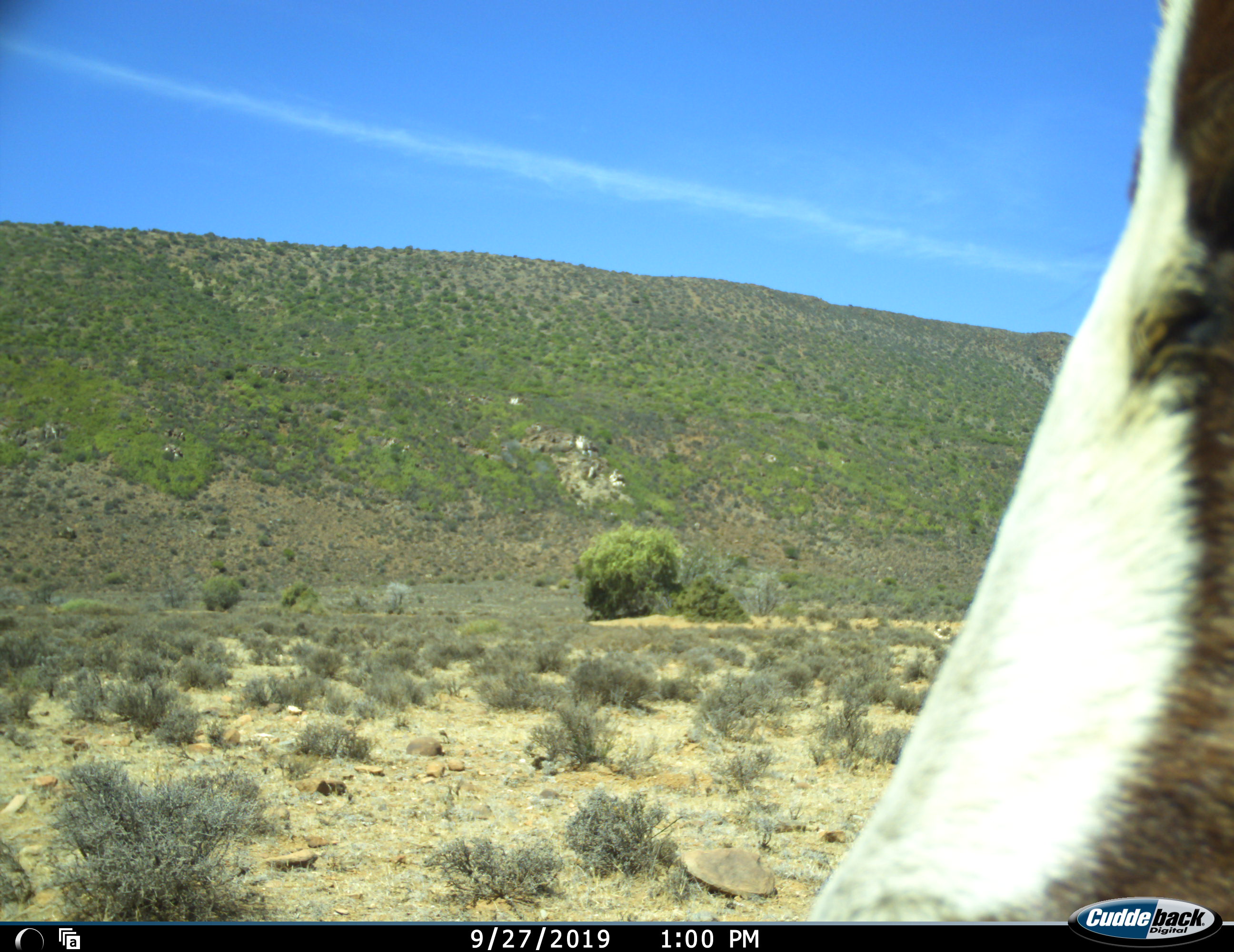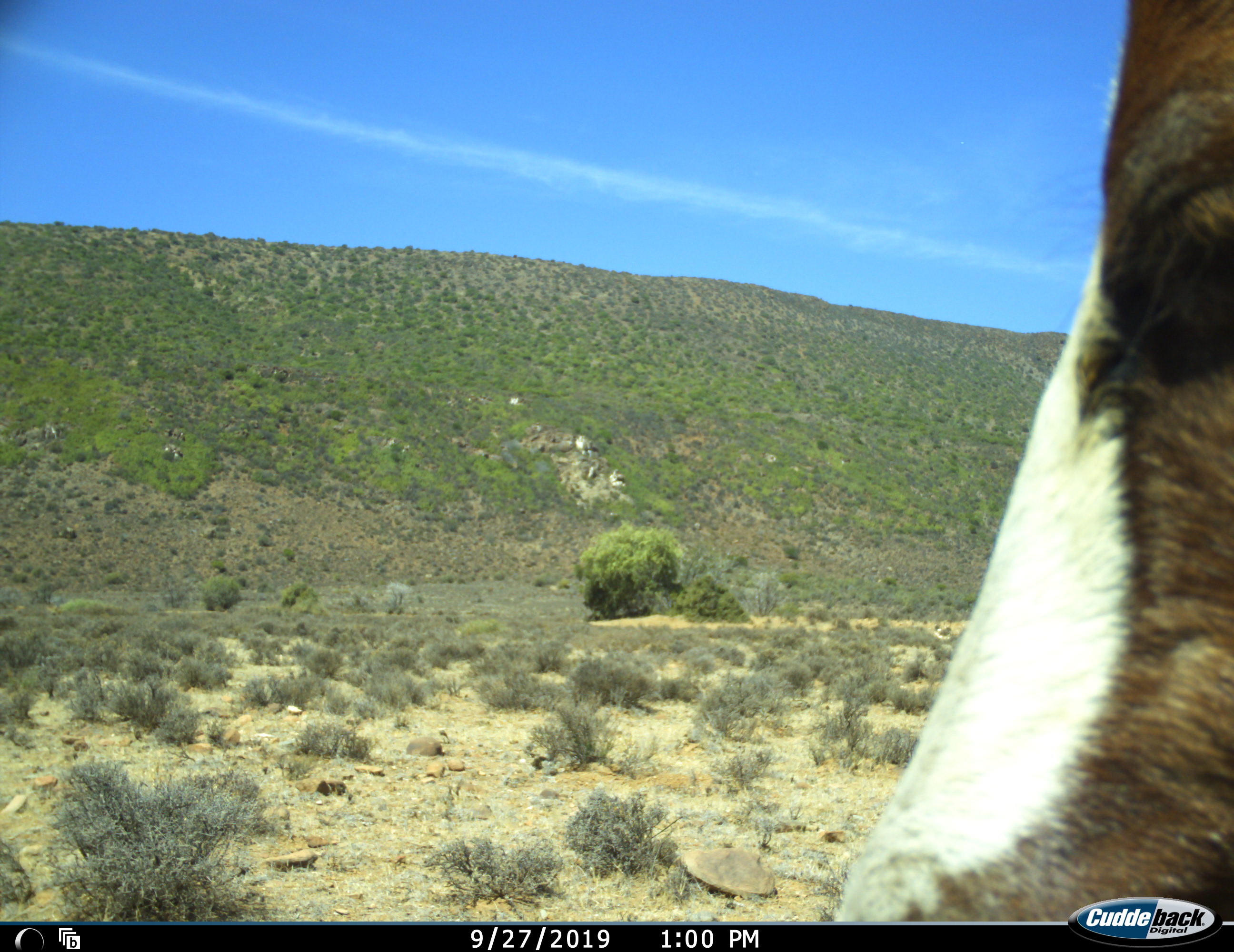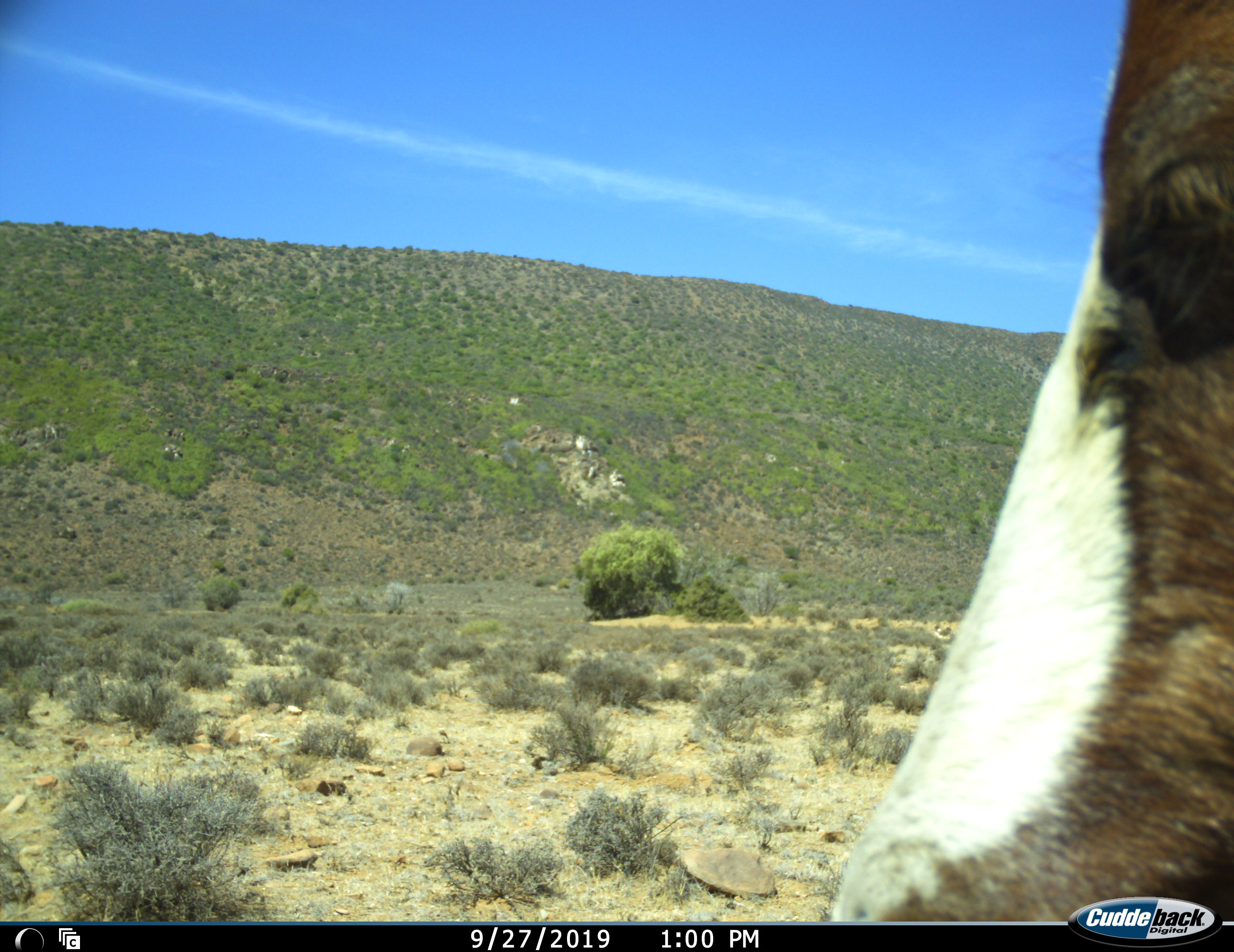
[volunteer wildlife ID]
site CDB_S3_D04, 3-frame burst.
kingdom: Animalia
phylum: Chordata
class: Mammalia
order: Artiodactyla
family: Bovidae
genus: Damaliscus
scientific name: Damaliscus pygargus phillipsi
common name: blesbok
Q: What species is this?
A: Blesbok (Damaliscus pygargus phillipsi).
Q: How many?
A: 1.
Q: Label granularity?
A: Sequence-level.